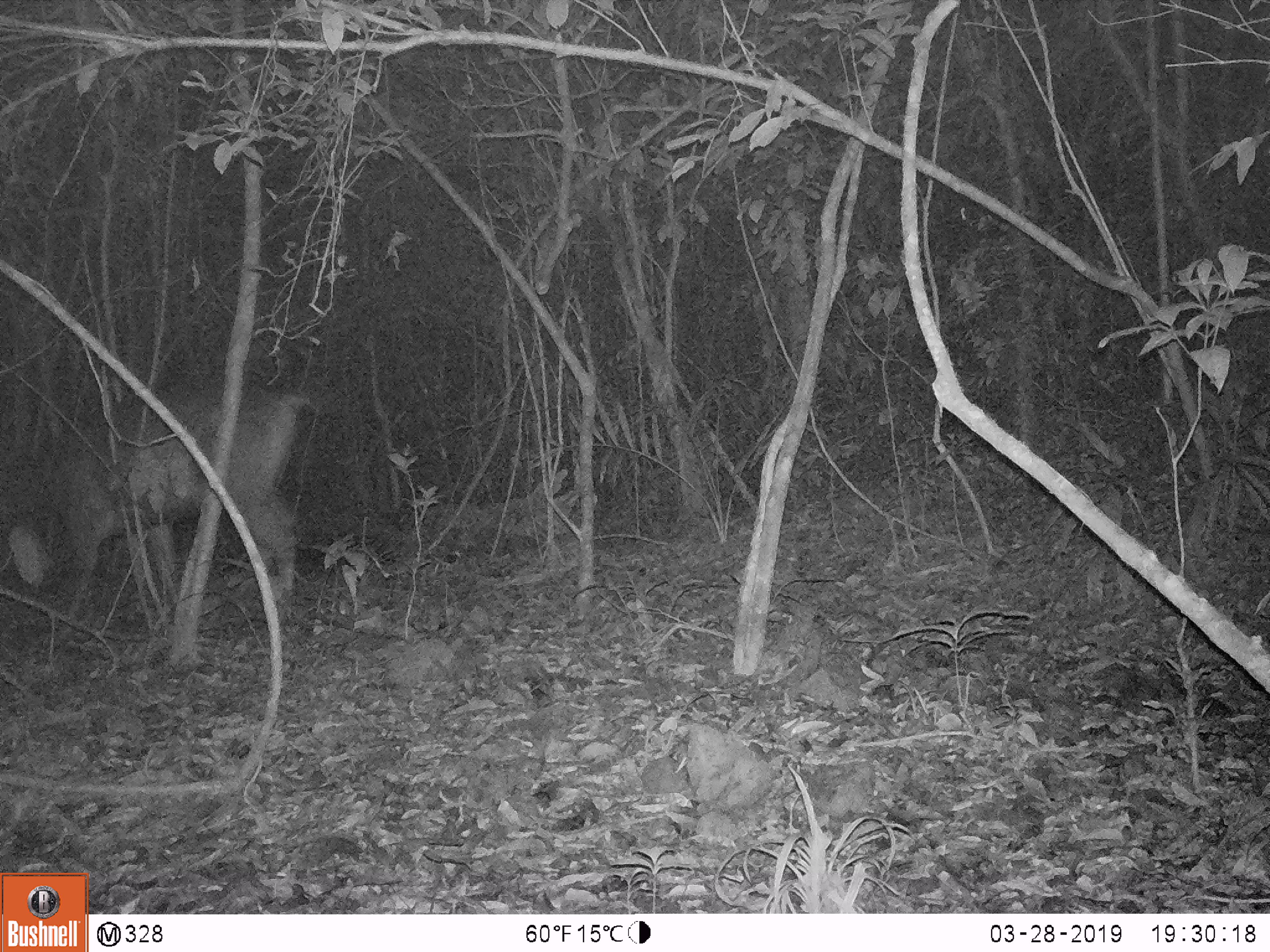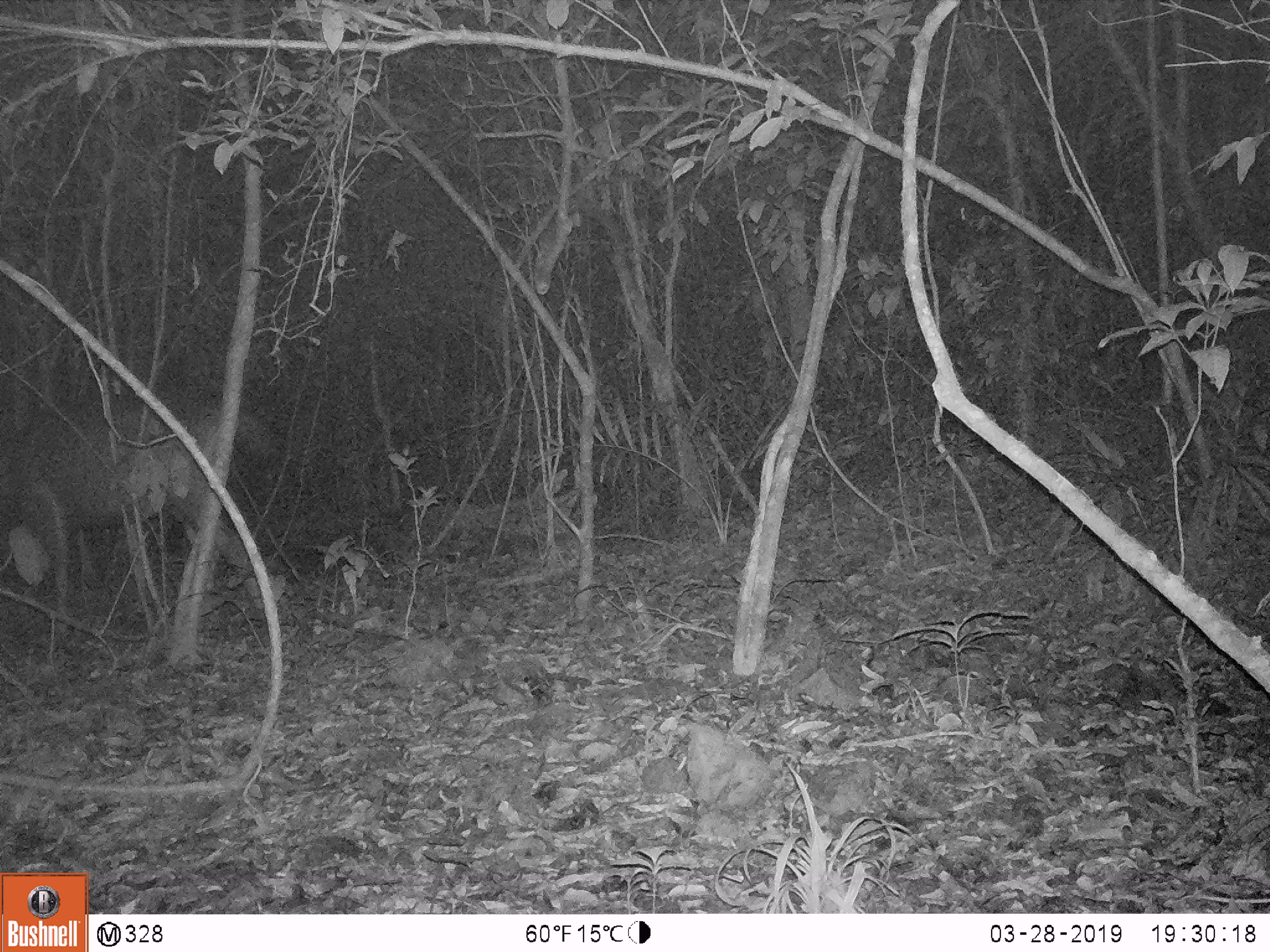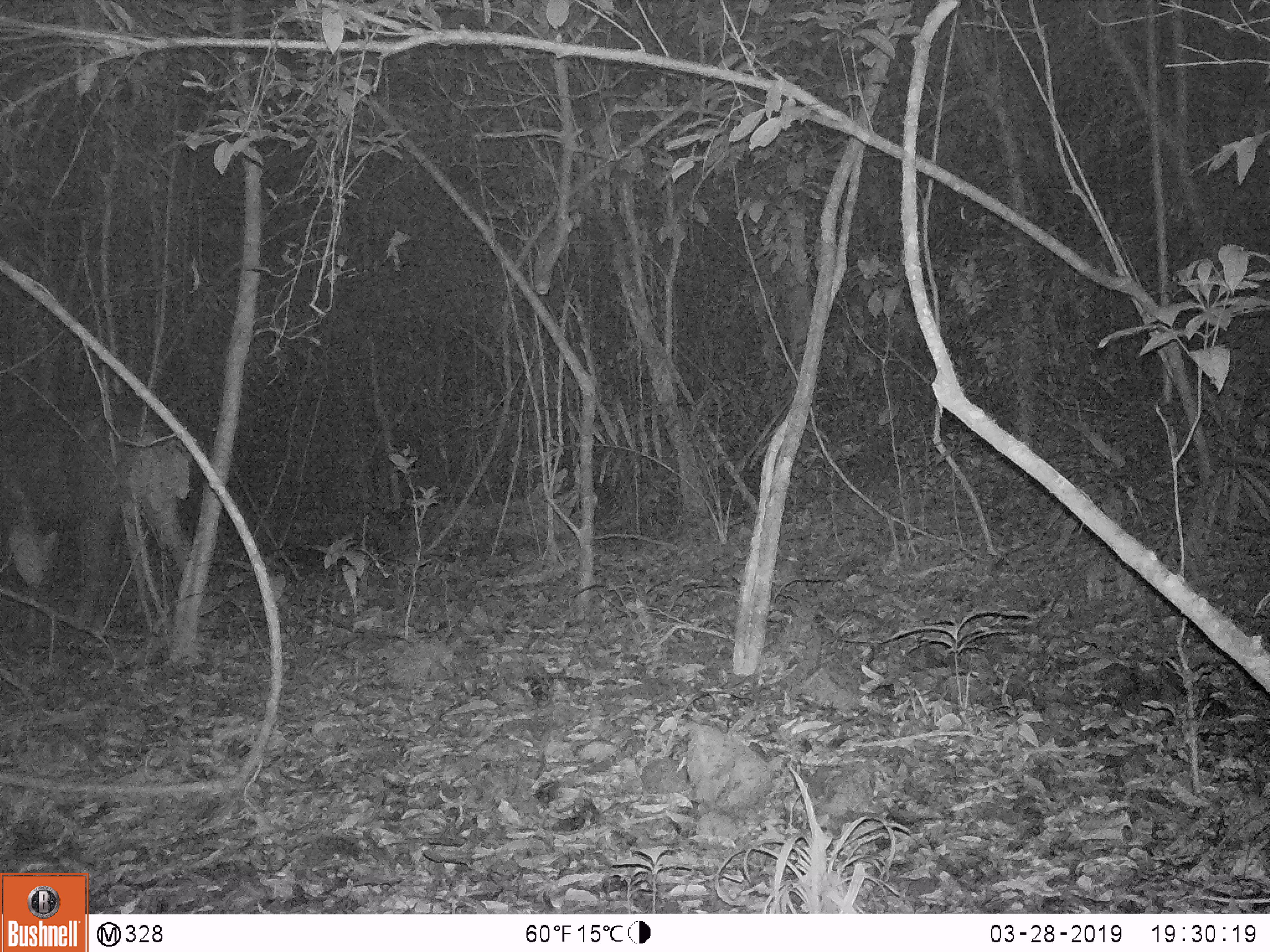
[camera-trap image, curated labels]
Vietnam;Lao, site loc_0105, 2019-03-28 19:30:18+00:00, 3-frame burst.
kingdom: Animalia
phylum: Chordata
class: Mammalia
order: Artiodactyla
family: Cervidae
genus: Rusa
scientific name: Rusa unicolor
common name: sambar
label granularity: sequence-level